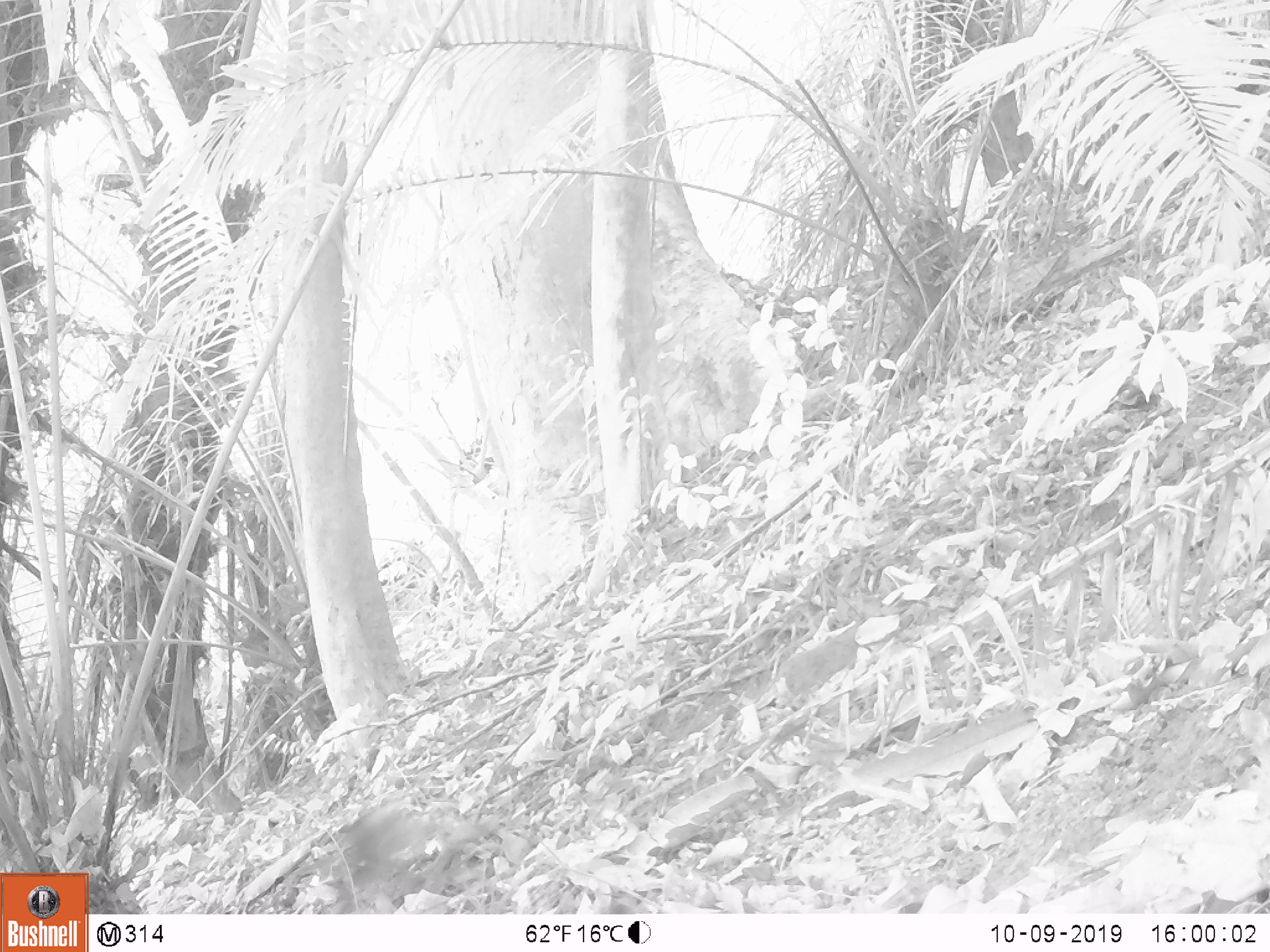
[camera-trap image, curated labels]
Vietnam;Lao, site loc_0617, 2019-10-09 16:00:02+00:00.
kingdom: Animalia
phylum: Chordata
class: Mammalia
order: Primates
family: Cercopithecidae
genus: Macaca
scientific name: Macaca arctoides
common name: stump-tailed macaque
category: stump tailed macaque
Stump tailed macaque (stump-tailed macaque) (Macaca arctoides). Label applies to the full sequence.